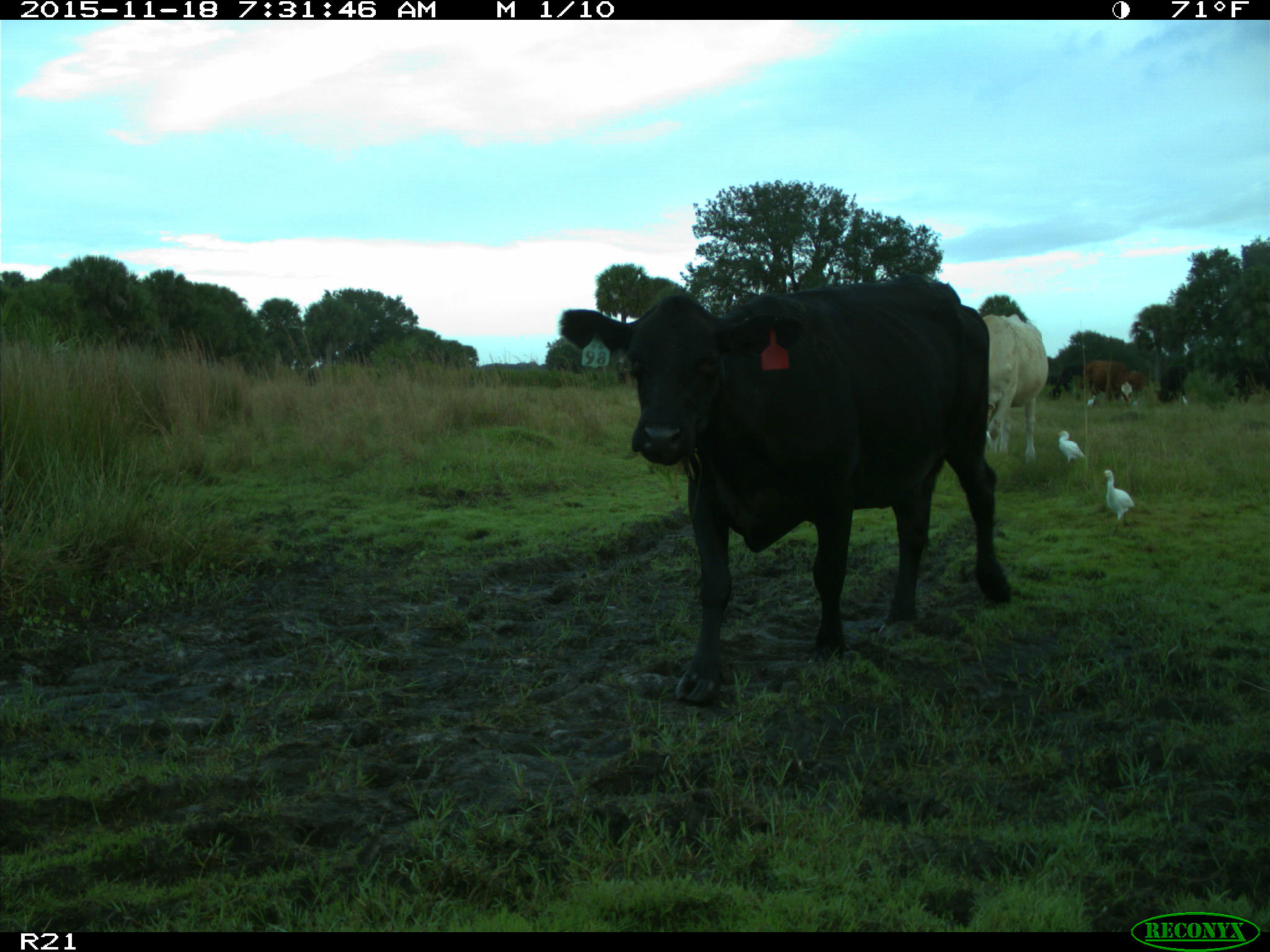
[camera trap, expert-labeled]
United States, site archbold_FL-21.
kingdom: Animalia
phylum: Chordata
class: Mammalia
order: Artiodactyla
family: Bovidae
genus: Bos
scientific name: Bos taurus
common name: domestic cow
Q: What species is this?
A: Bos taurus (domestic cow).